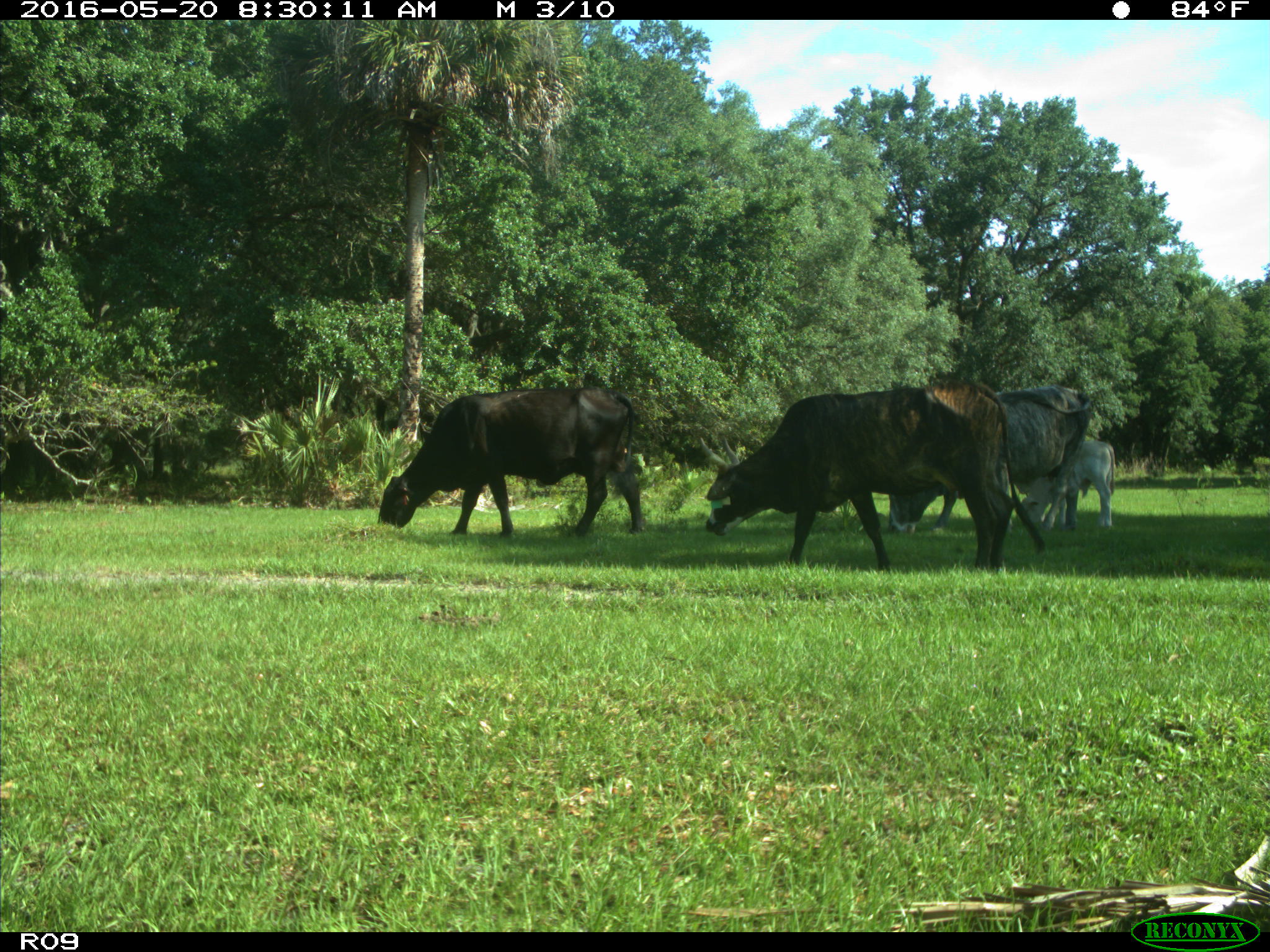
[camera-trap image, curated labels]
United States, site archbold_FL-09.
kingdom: Animalia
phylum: Chordata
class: Mammalia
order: Artiodactyla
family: Bovidae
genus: Bos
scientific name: Bos taurus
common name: domestic cow